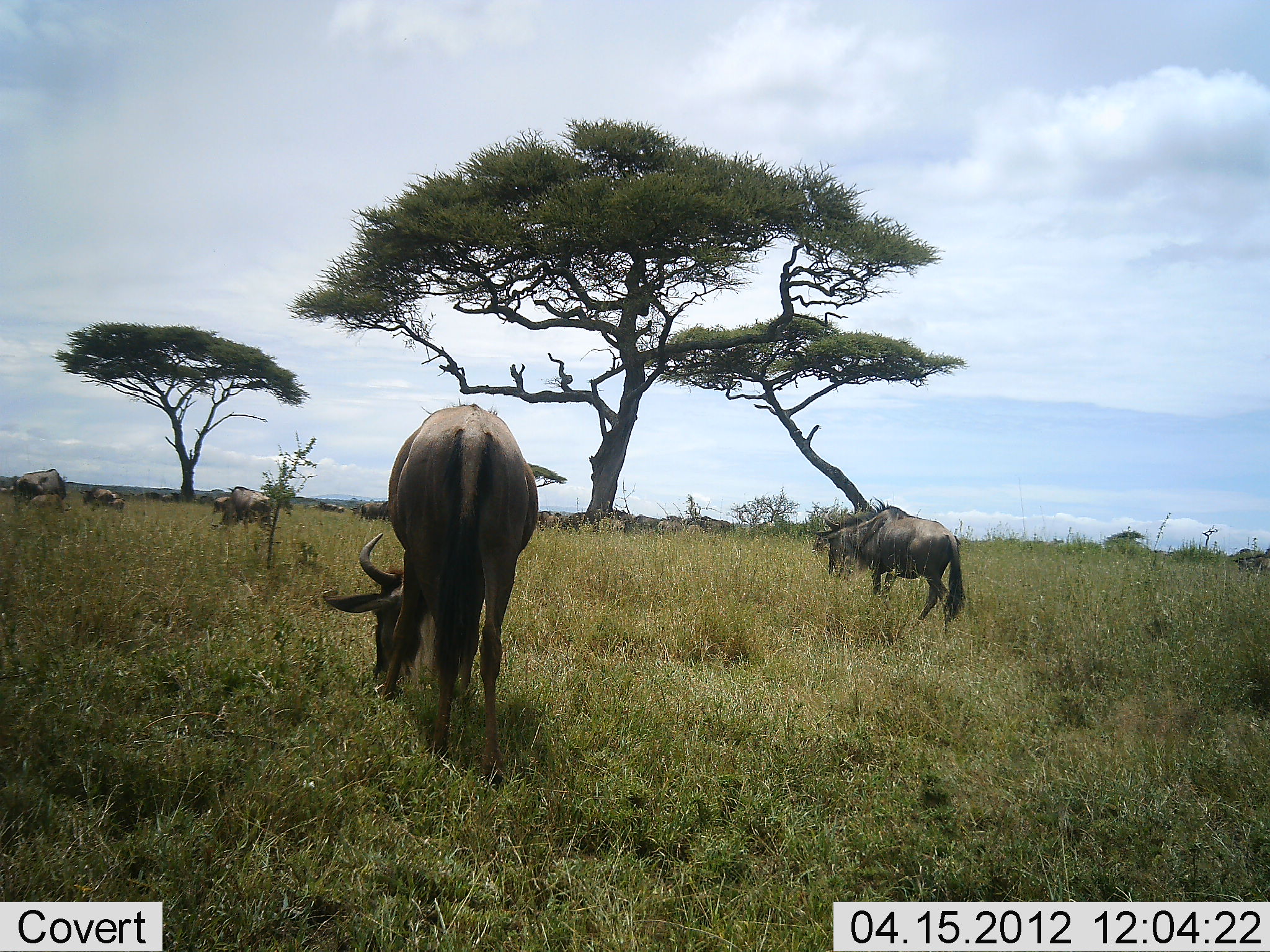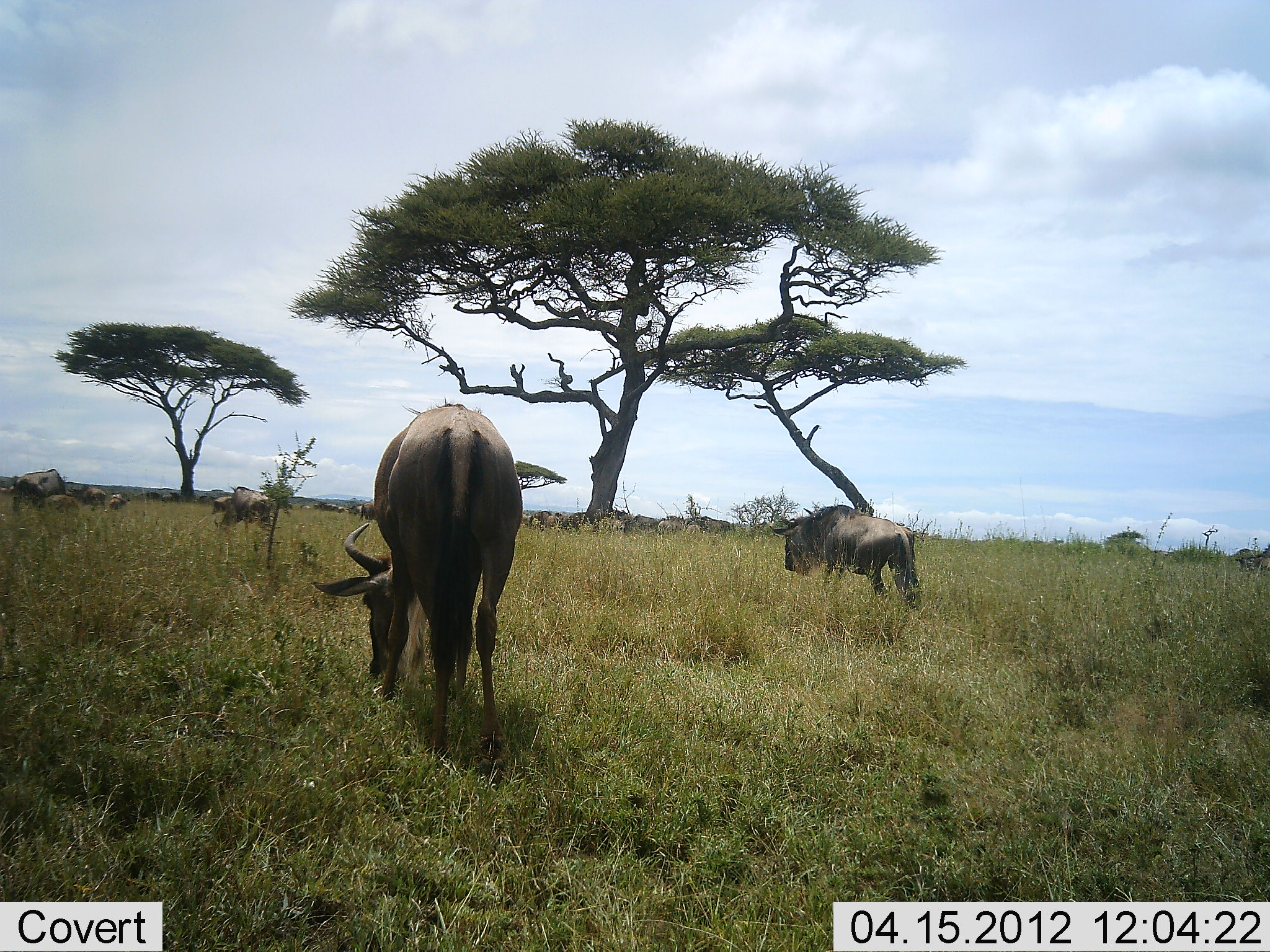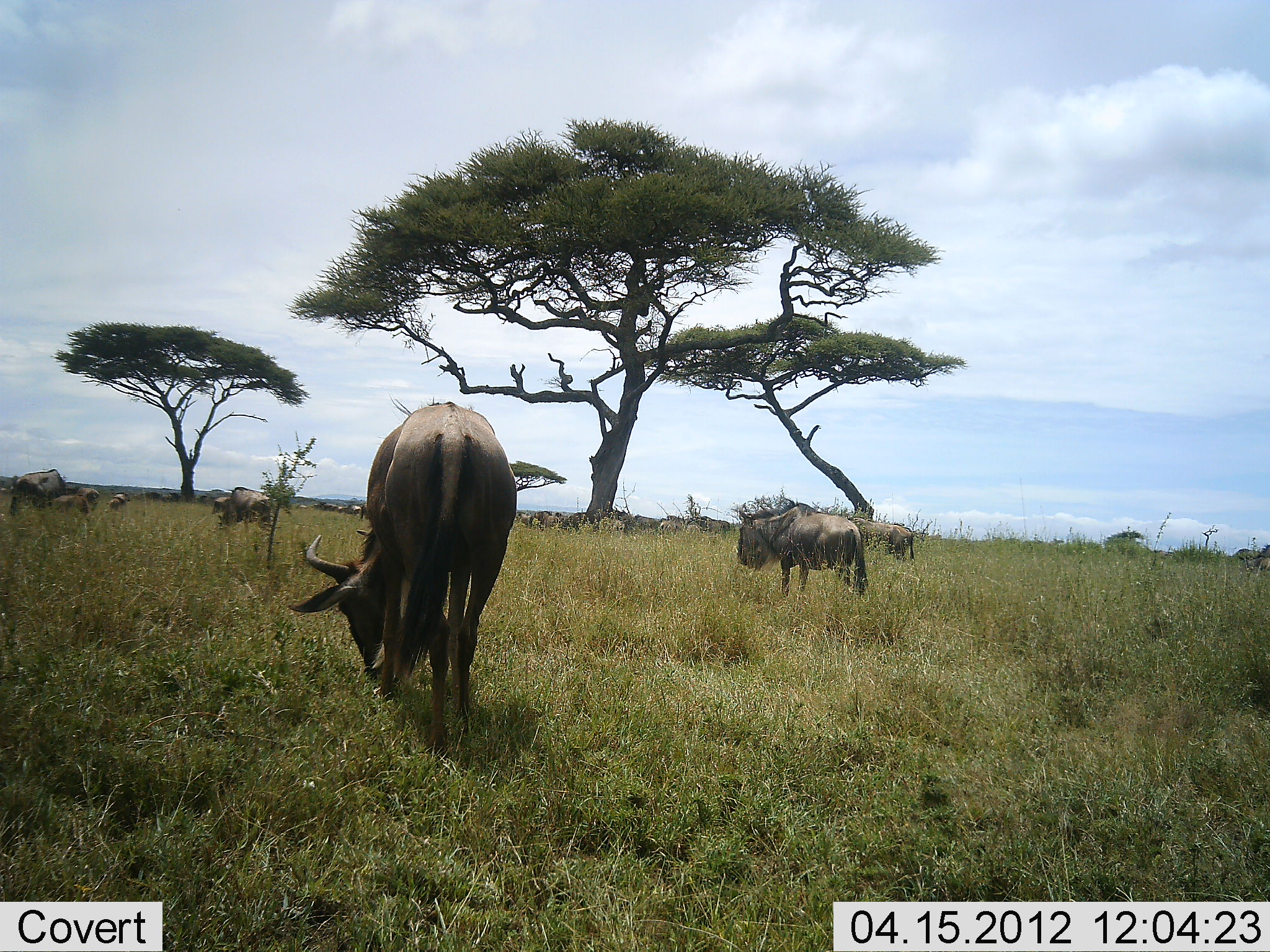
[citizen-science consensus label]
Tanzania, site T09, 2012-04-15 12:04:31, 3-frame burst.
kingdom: Animalia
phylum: Chordata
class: Mammalia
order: Artiodactyla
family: Bovidae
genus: Connochaetes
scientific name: Connochaetes taurinus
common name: blue wildebeest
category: wildebeest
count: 10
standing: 38%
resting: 8%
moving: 62%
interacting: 0%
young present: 25%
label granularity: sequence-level